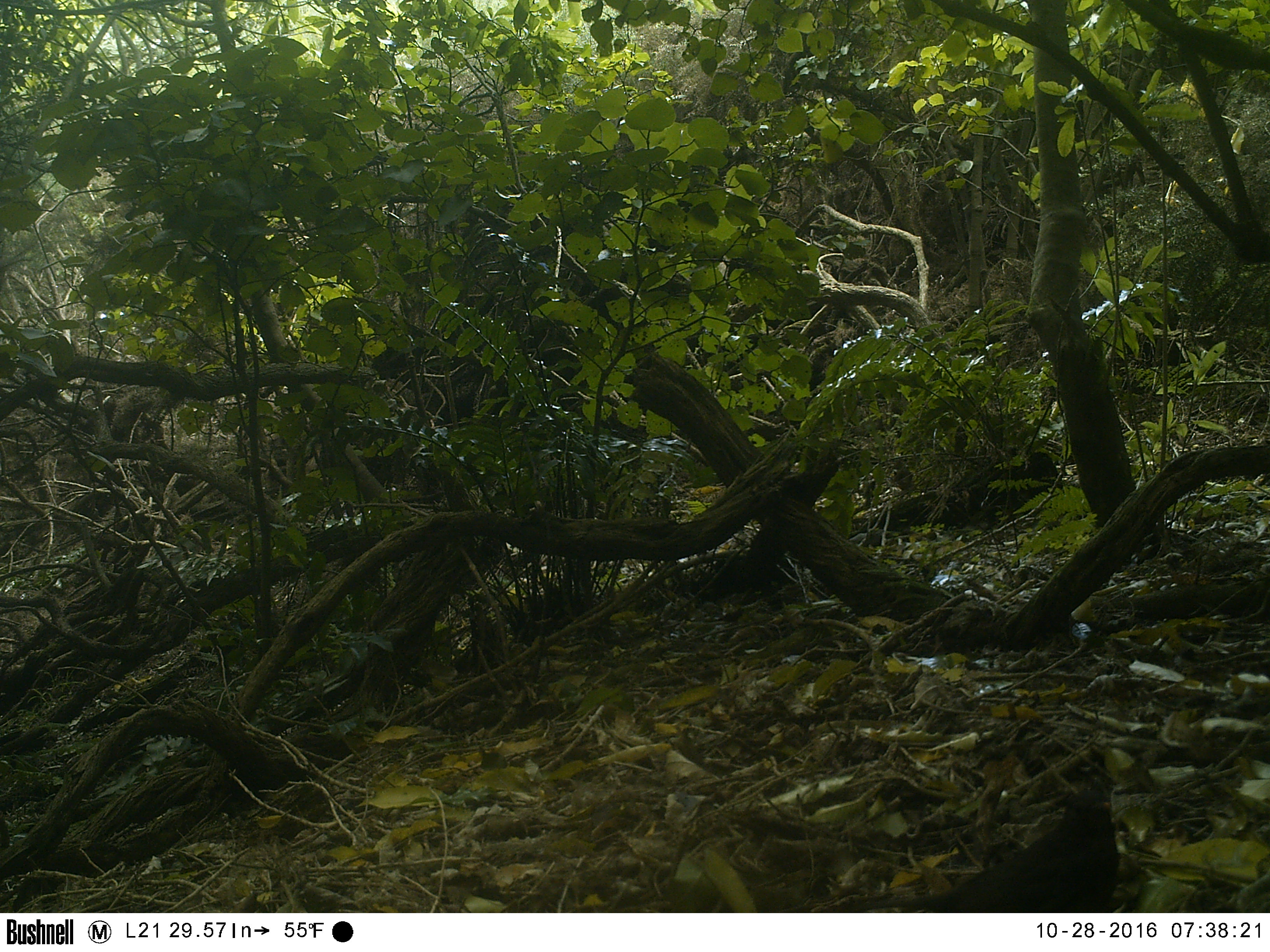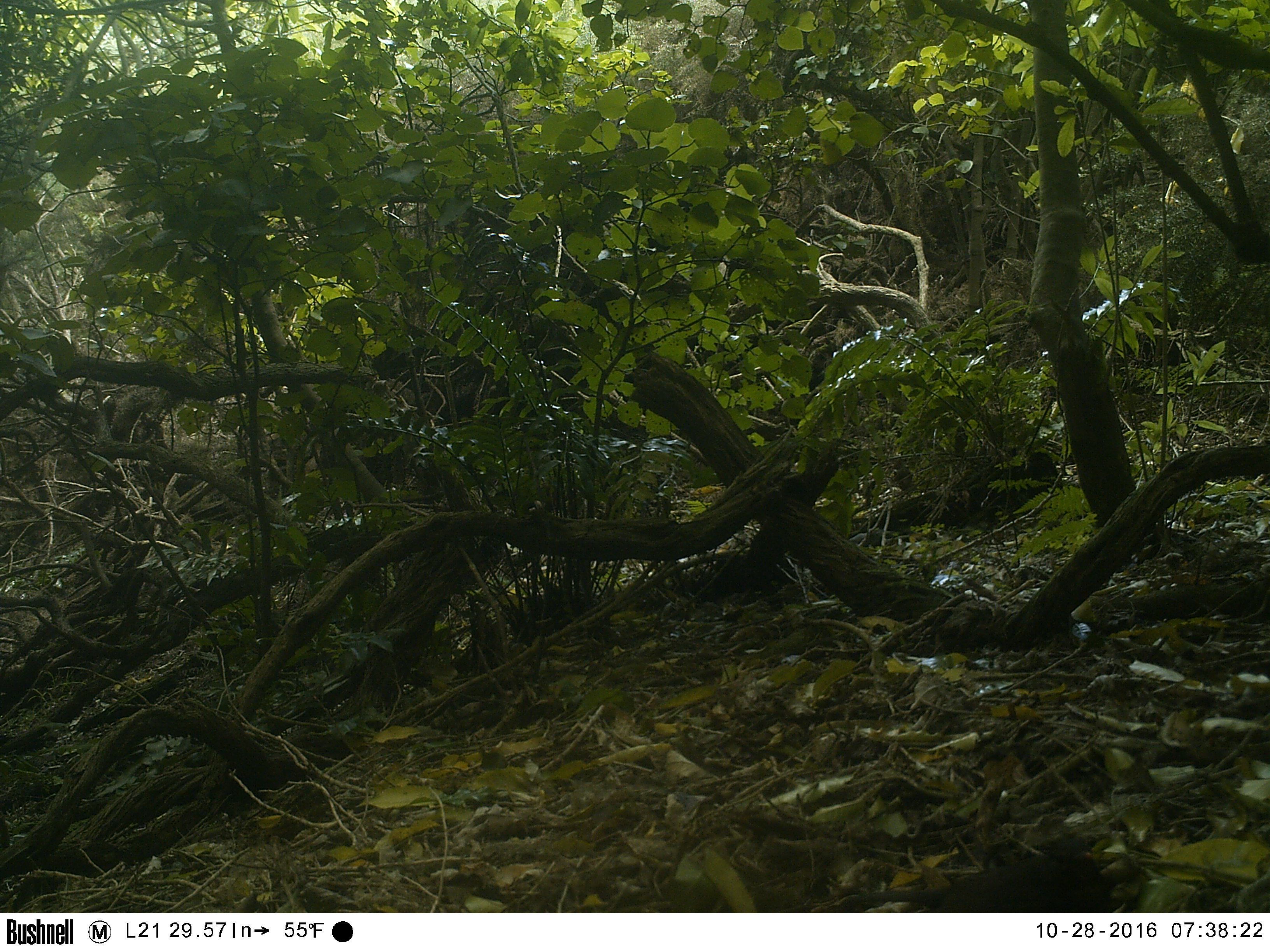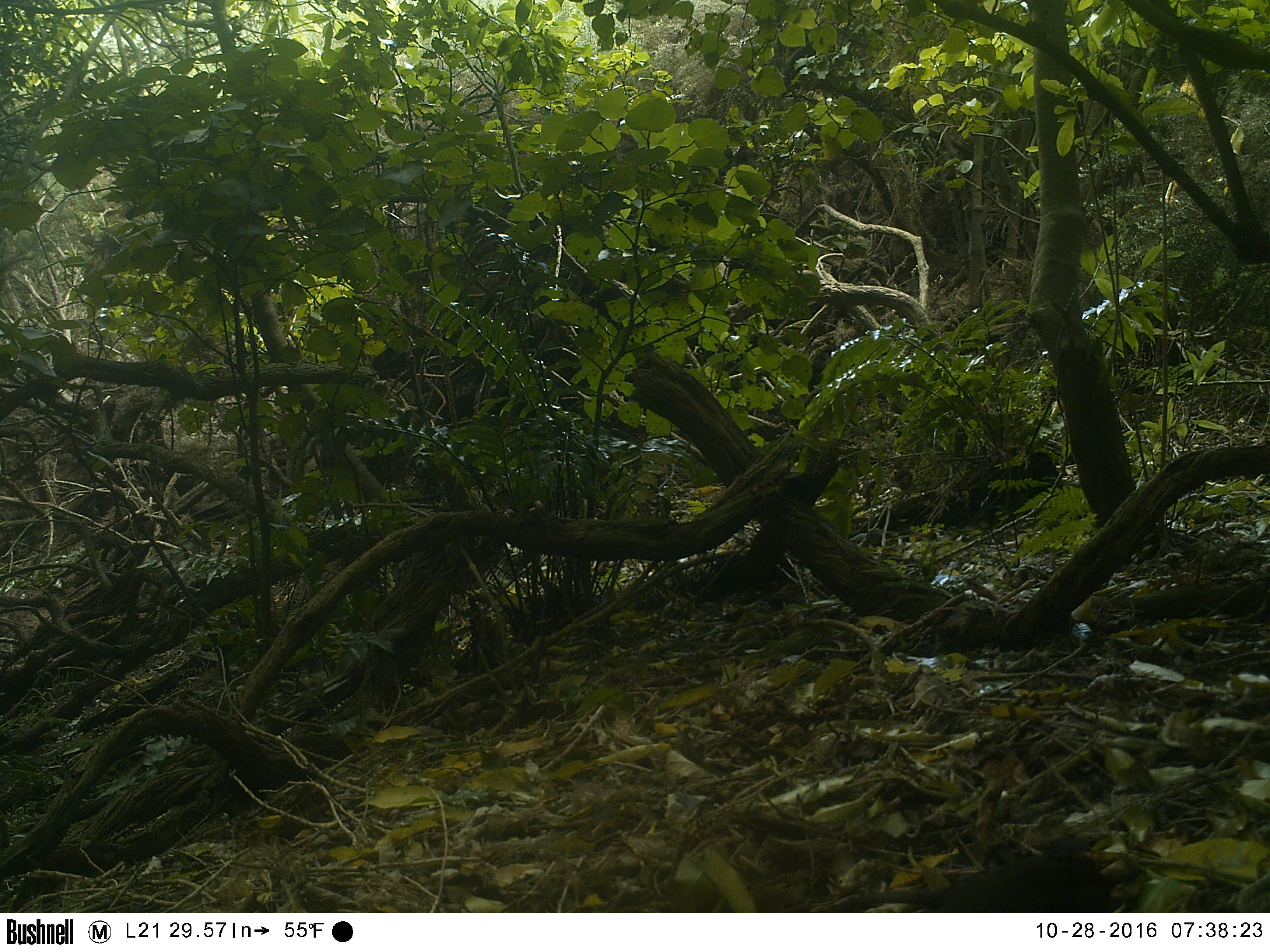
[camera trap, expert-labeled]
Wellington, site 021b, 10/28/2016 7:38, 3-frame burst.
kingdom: Animalia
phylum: Chordata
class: Aves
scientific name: Aves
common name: bird